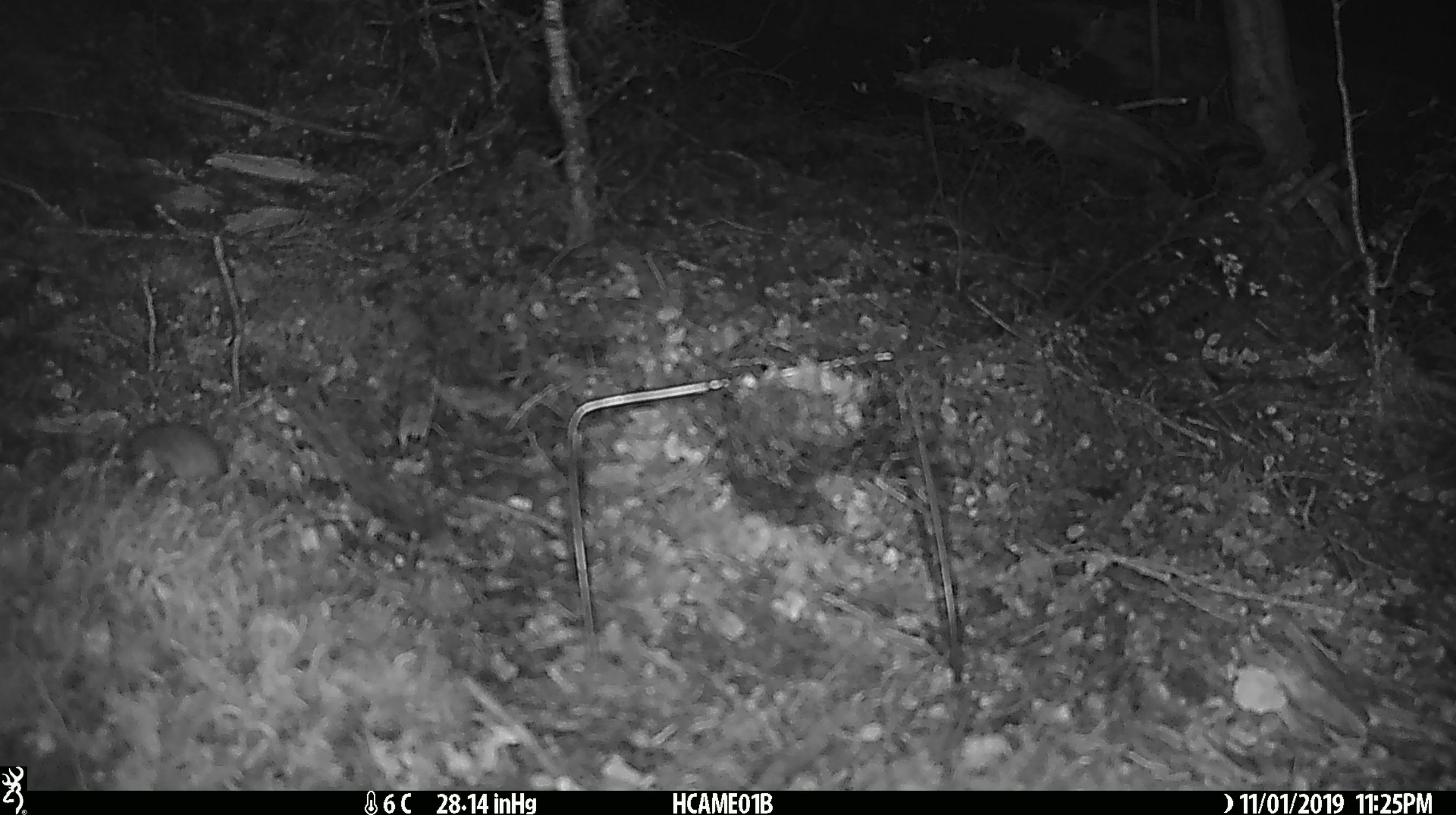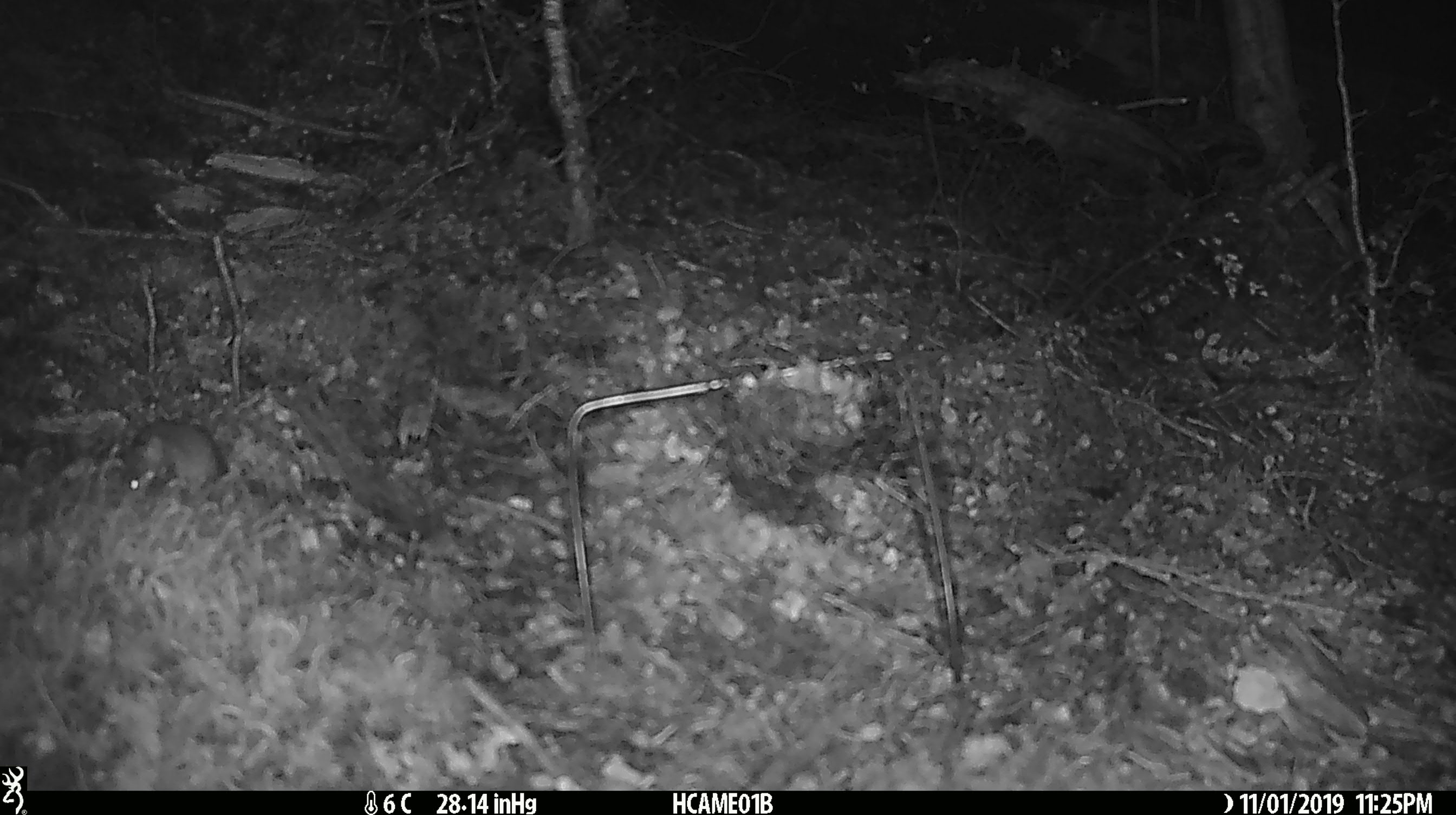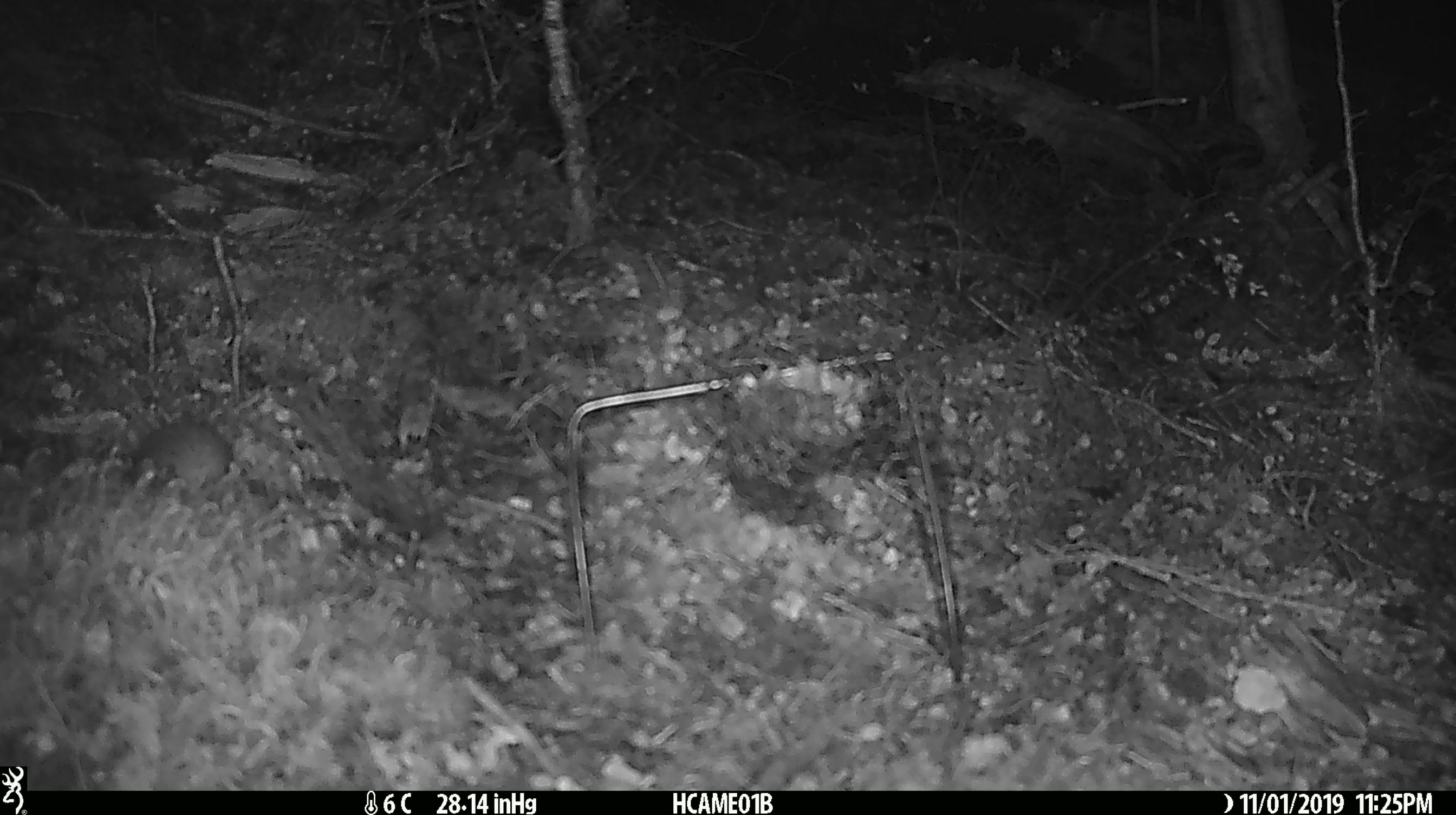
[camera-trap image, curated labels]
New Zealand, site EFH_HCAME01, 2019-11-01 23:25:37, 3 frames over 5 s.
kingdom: Animalia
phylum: Chordata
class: Mammalia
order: Rodentia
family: Muridae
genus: Mus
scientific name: Mus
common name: mouse